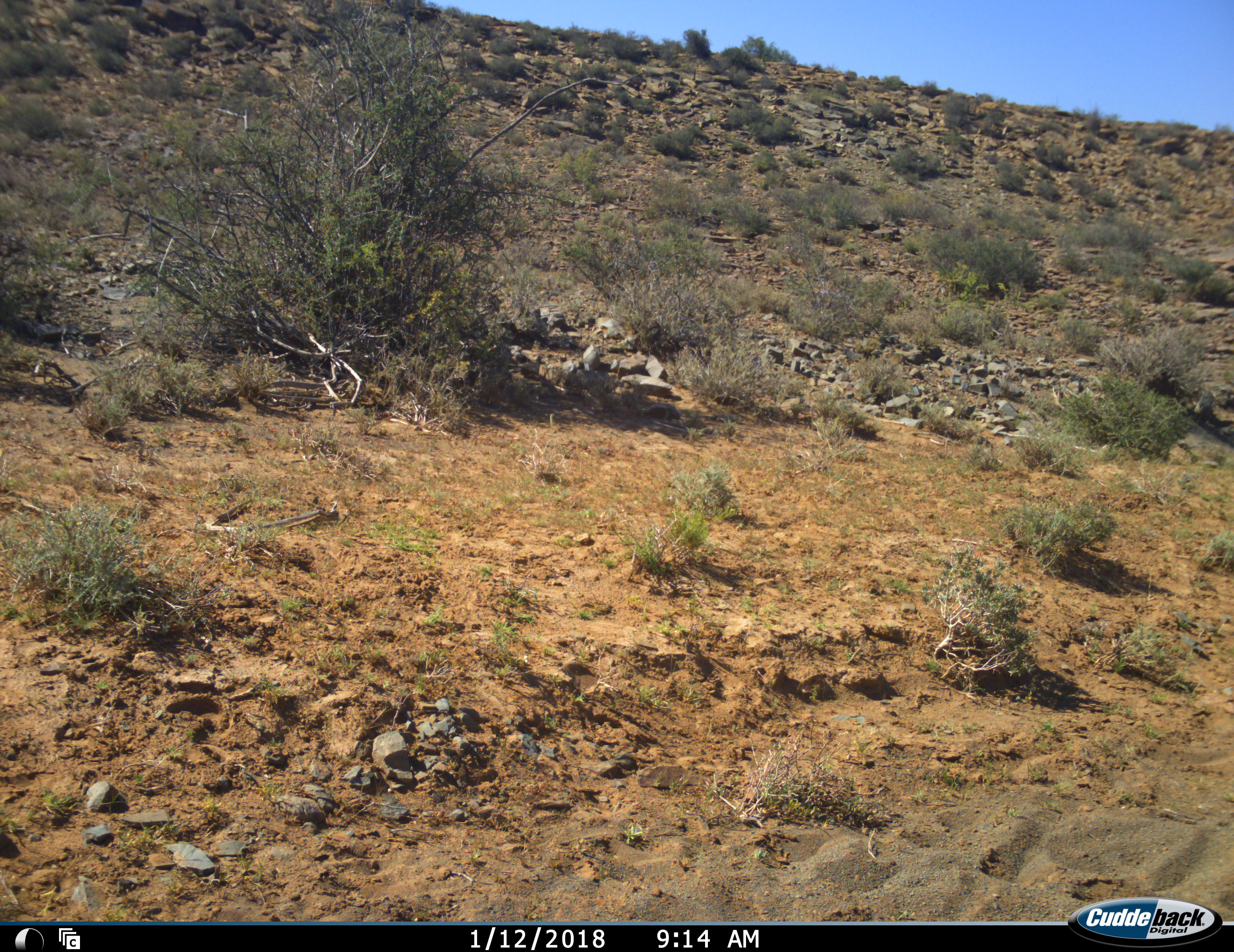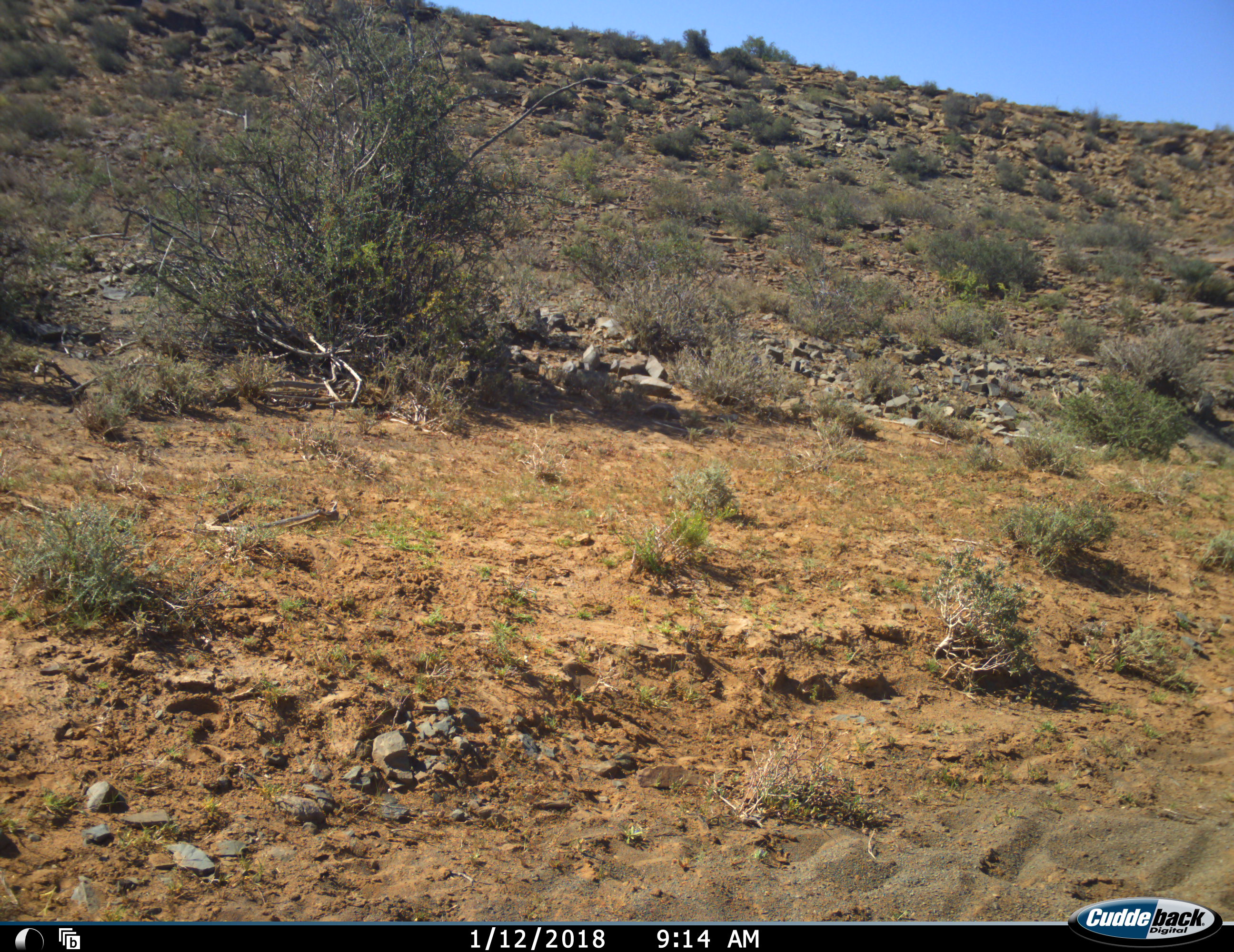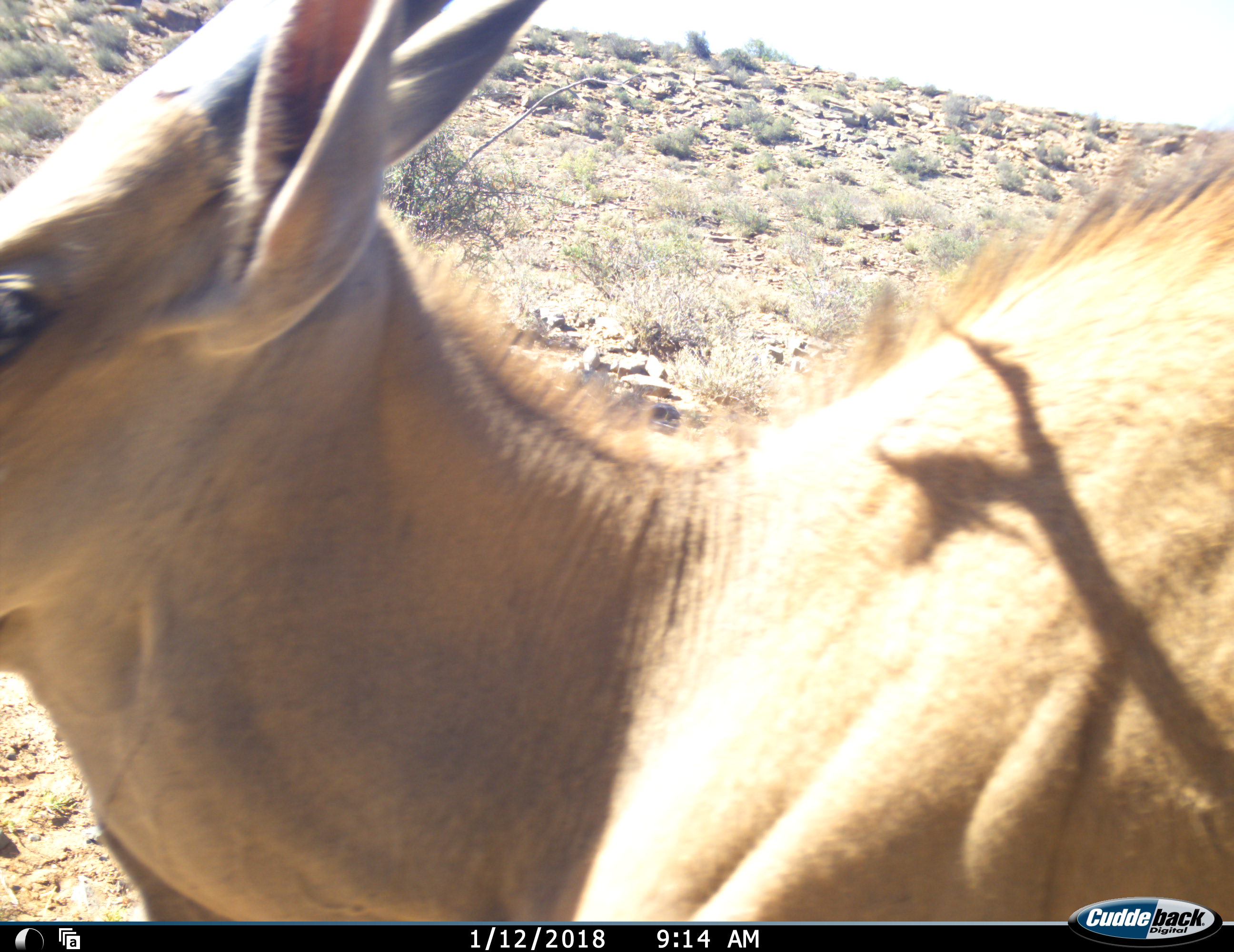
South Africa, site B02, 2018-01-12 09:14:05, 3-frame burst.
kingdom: Animalia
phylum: Chordata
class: Mammalia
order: Artiodactyla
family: Bovidae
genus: Tragelaphus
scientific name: Tragelaphus oryx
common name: eland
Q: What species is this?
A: Eland (Tragelaphus oryx).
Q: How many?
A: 1.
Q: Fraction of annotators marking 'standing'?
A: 40%.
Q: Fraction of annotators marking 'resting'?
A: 0%.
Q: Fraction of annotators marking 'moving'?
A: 60%.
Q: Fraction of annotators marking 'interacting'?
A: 0%.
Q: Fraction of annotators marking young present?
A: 0%.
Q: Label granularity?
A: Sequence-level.